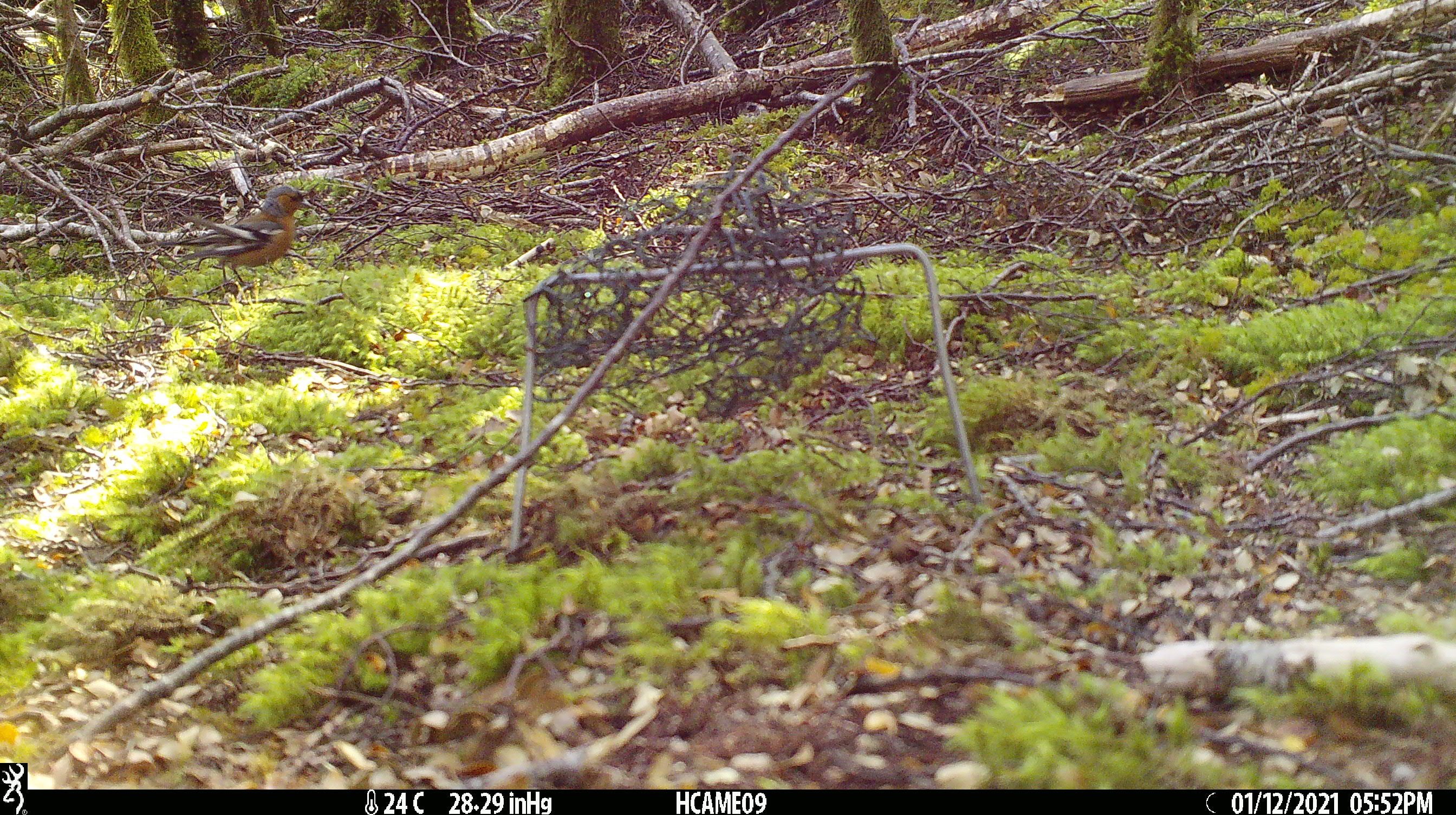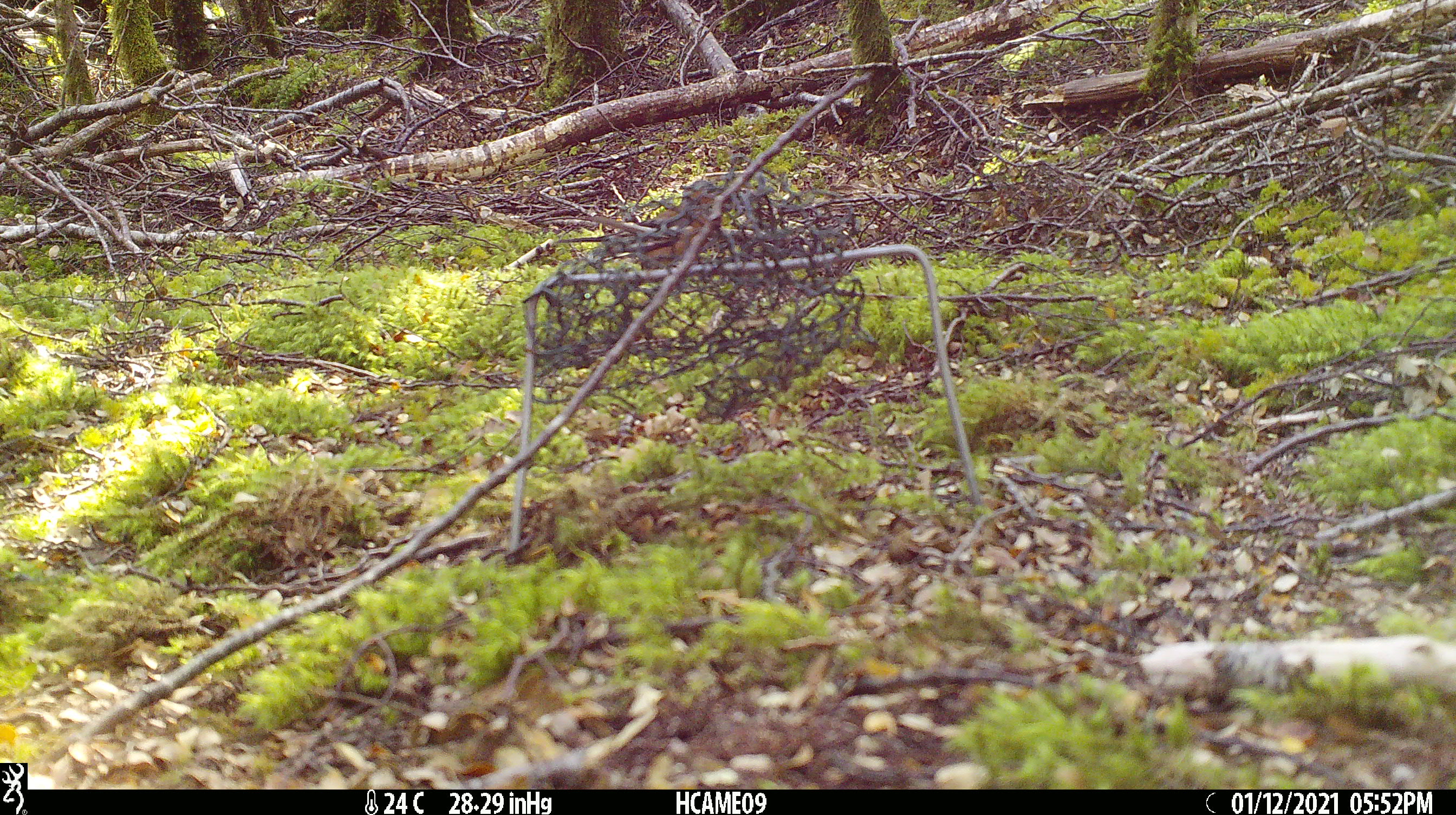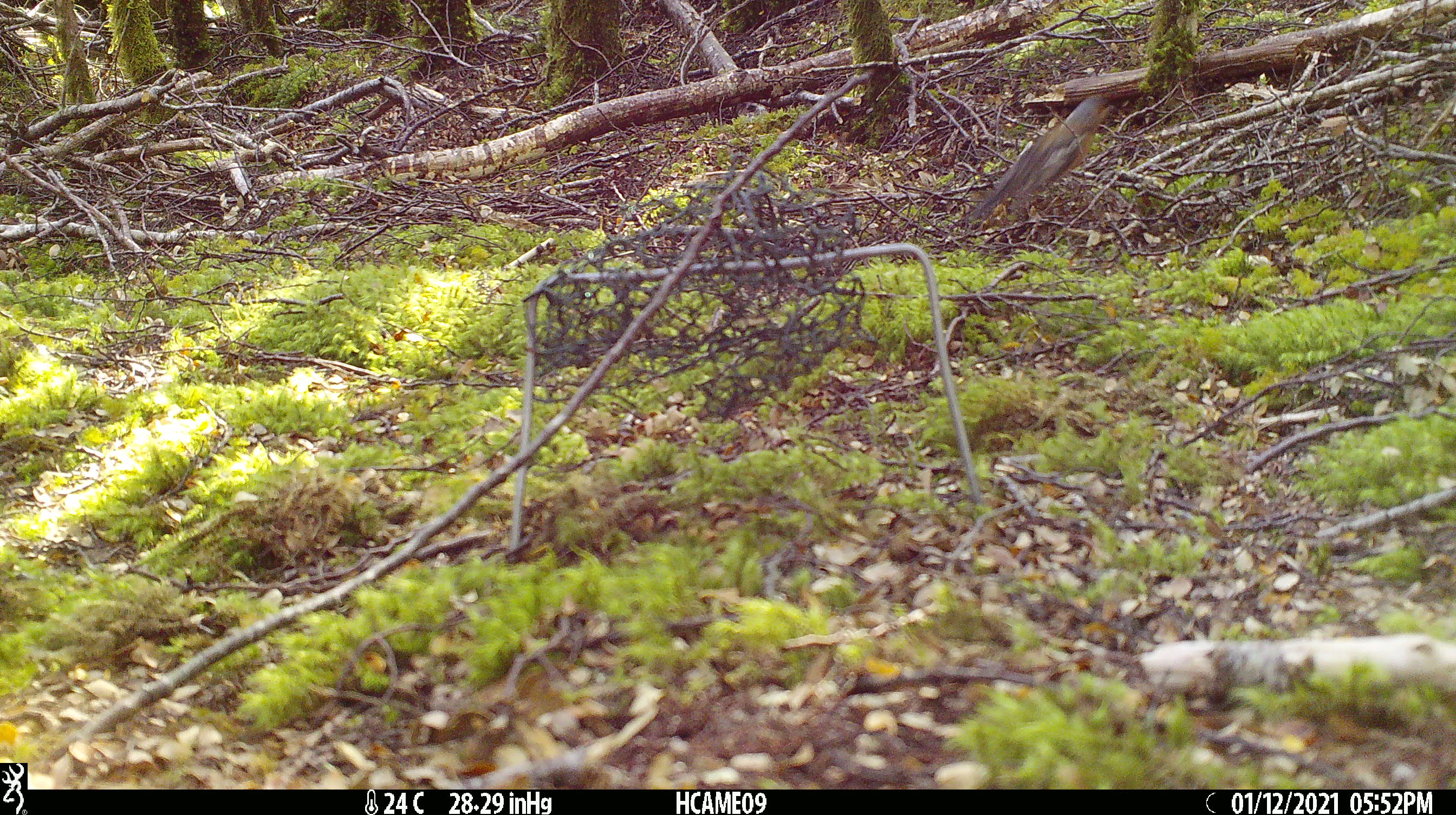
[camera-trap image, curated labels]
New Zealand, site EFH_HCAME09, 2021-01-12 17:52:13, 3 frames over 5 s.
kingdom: Animalia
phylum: Chordata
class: Aves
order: Passeriformes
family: Fringillidae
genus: Fringilla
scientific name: Fringilla coelebs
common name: common chaffinch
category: chaffinch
Chaffinch (common chaffinch) (Fringilla coelebs).